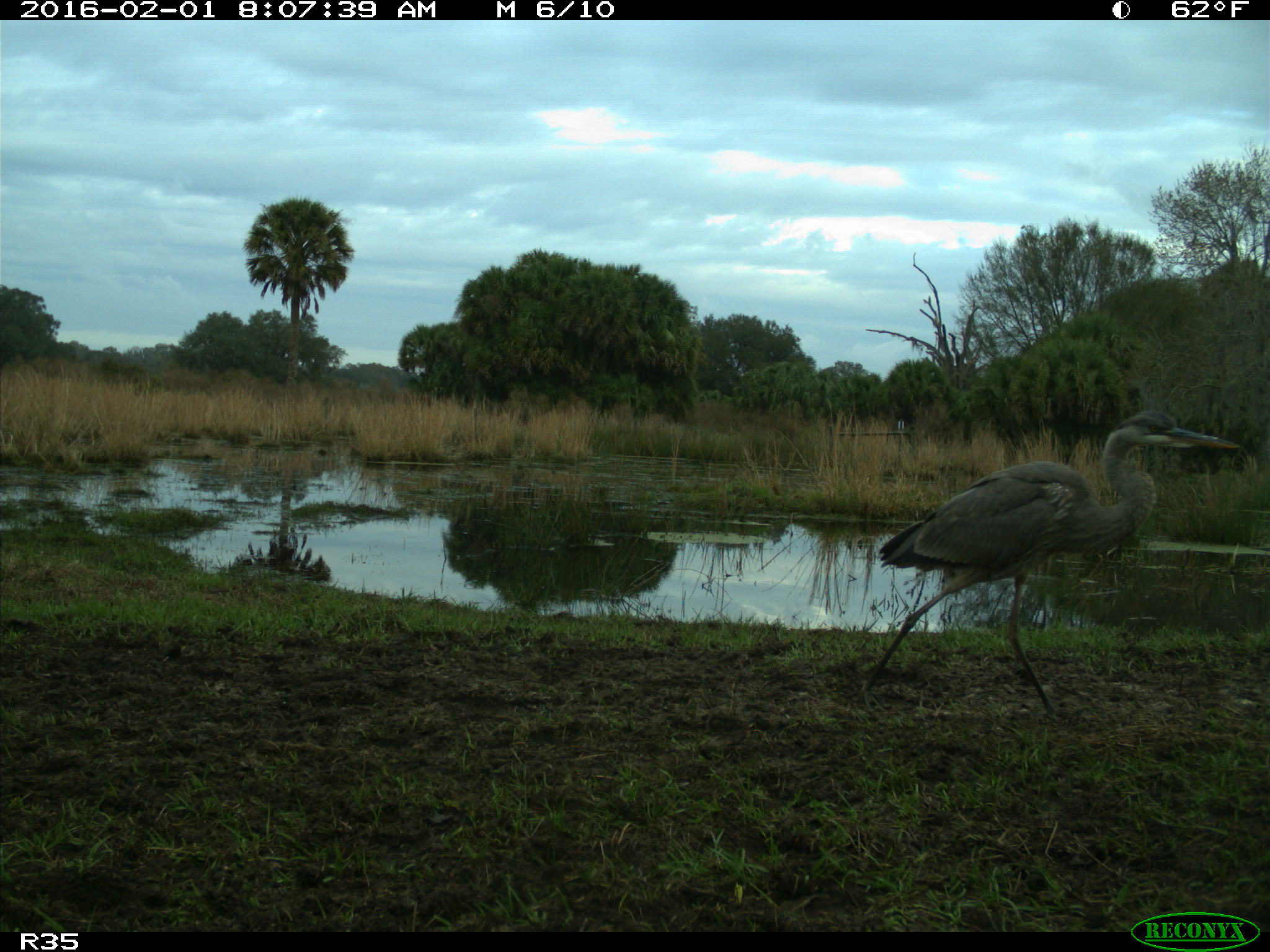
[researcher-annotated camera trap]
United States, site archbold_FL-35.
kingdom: Animalia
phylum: Chordata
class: Aves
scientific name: Aves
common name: birds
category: unidentified bird